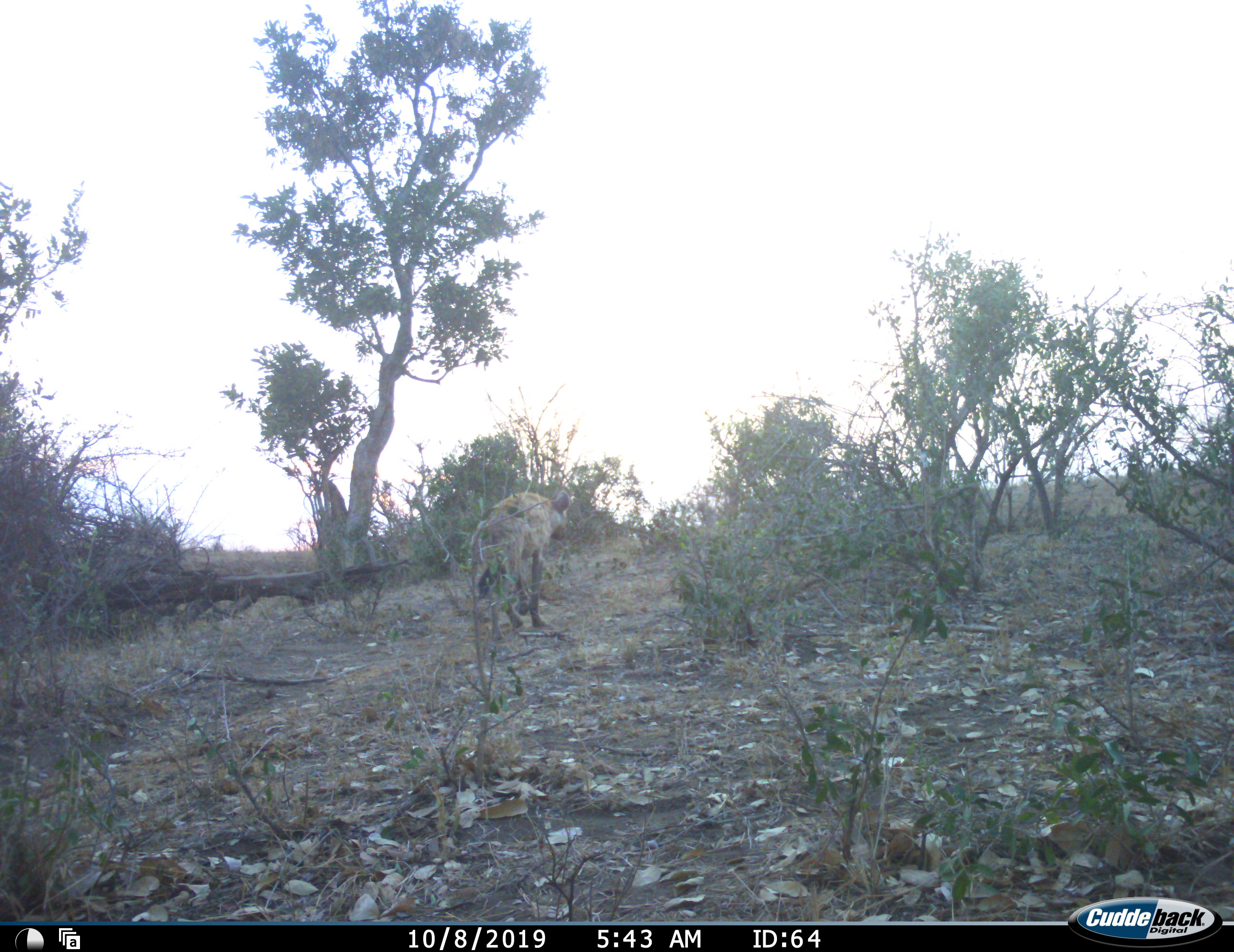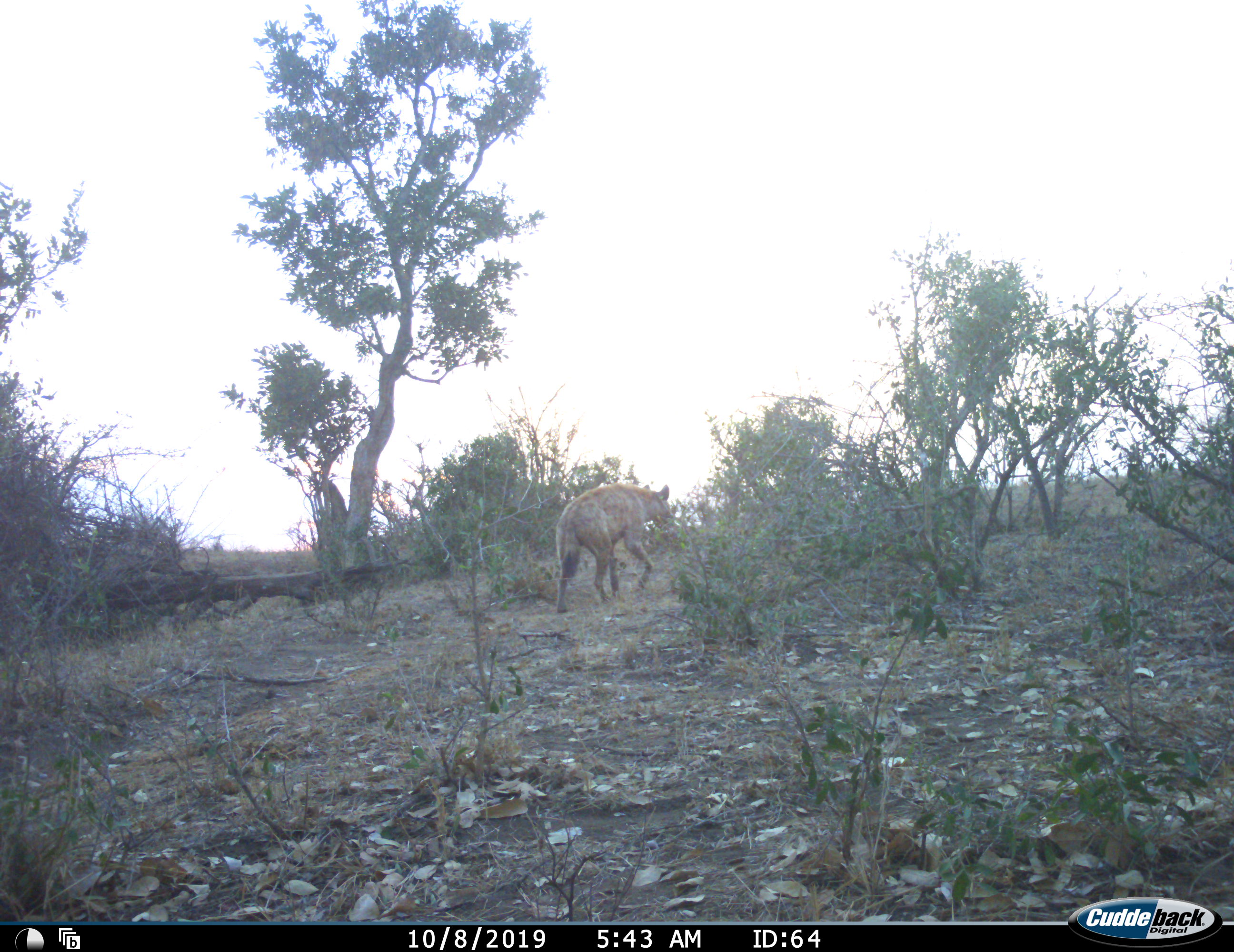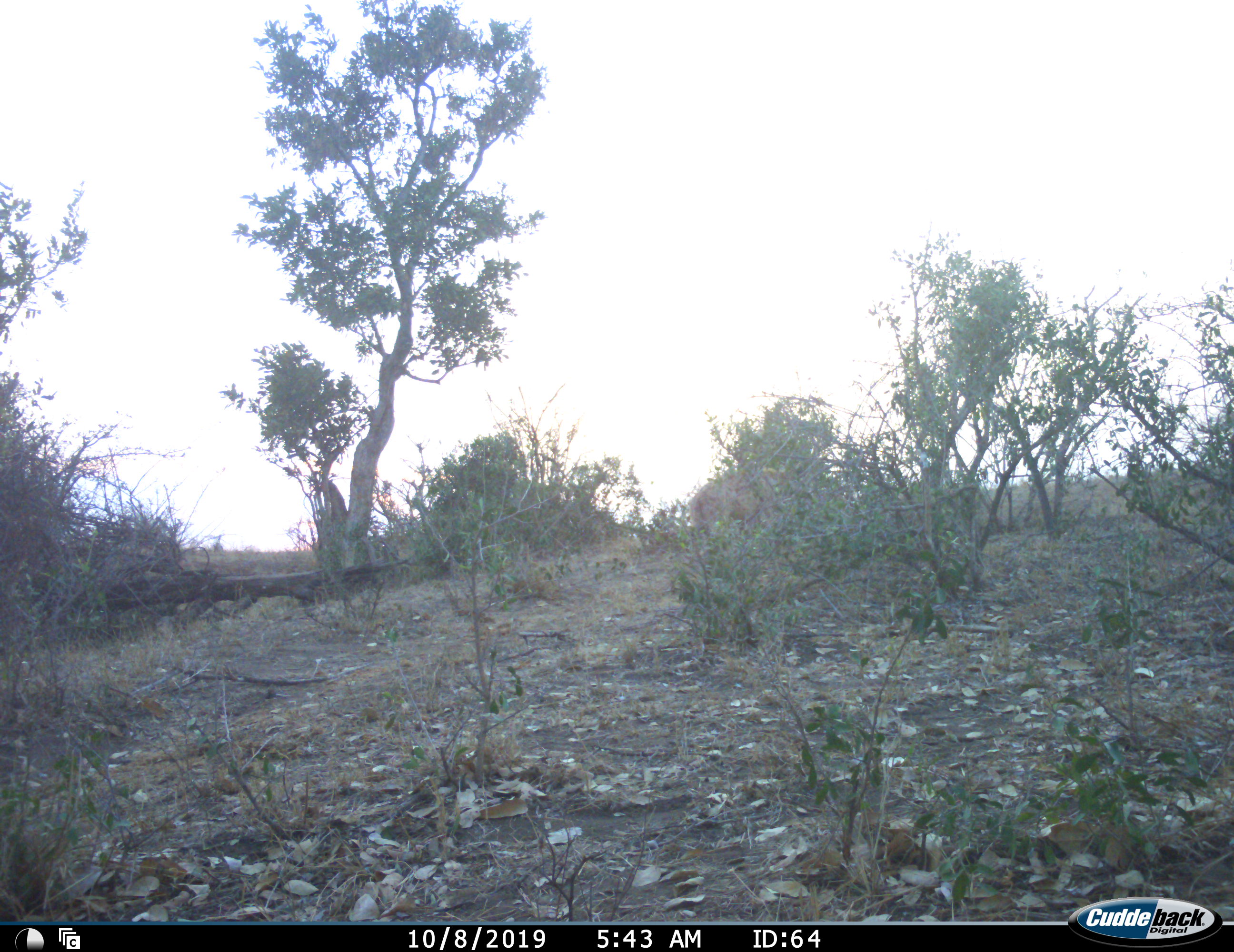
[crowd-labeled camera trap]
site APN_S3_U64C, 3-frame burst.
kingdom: Animalia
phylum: Chordata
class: Mammalia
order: Carnivora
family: Hyaenidae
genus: Crocuta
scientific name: Crocuta crocuta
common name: spotted hyena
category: hyenaspotted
Hyenaspotted (spotted hyena) (Crocuta crocuta), count 1. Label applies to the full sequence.